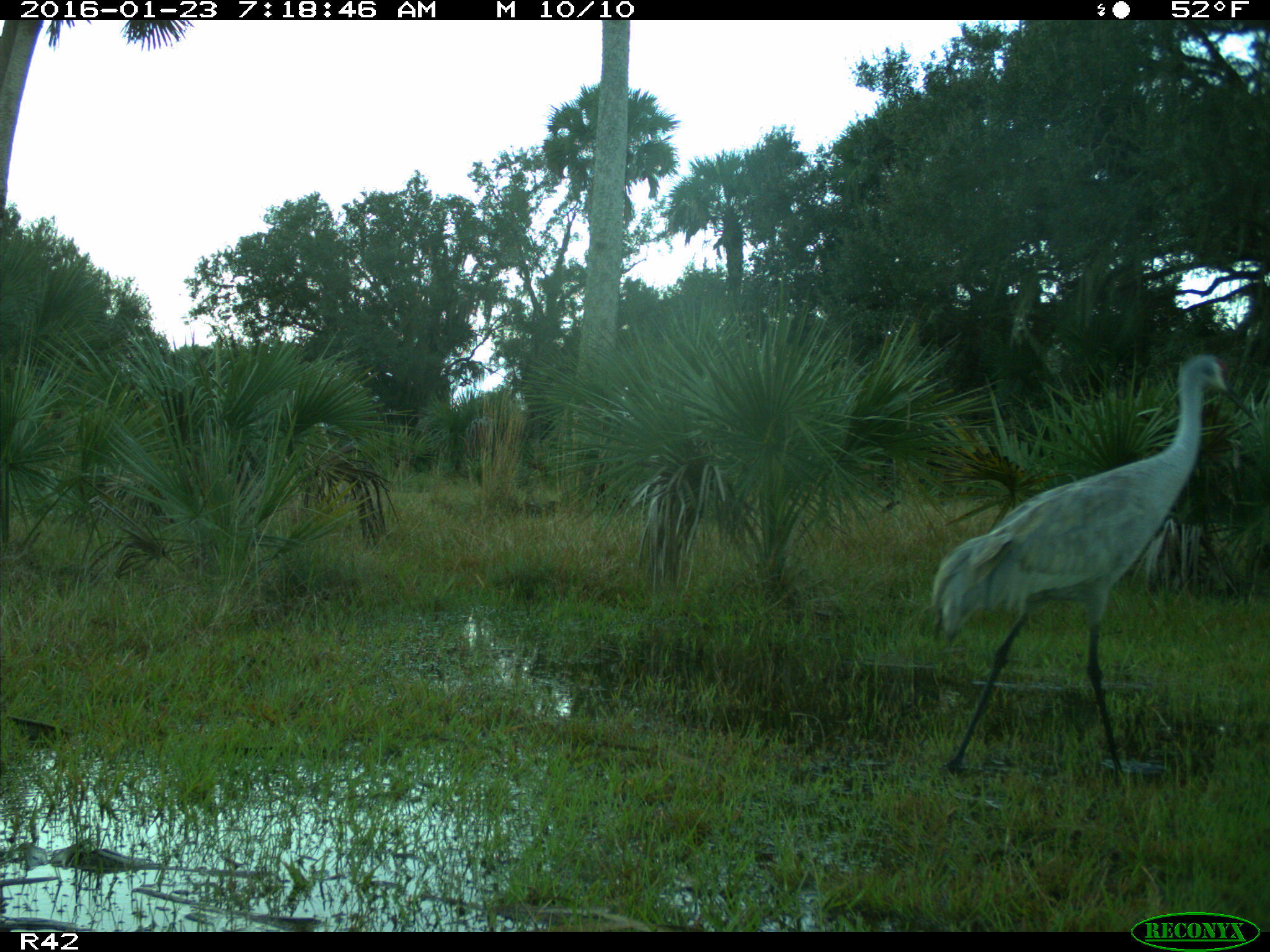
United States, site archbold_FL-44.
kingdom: Animalia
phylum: Chordata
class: Aves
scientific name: Aves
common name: birds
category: unidentified bird